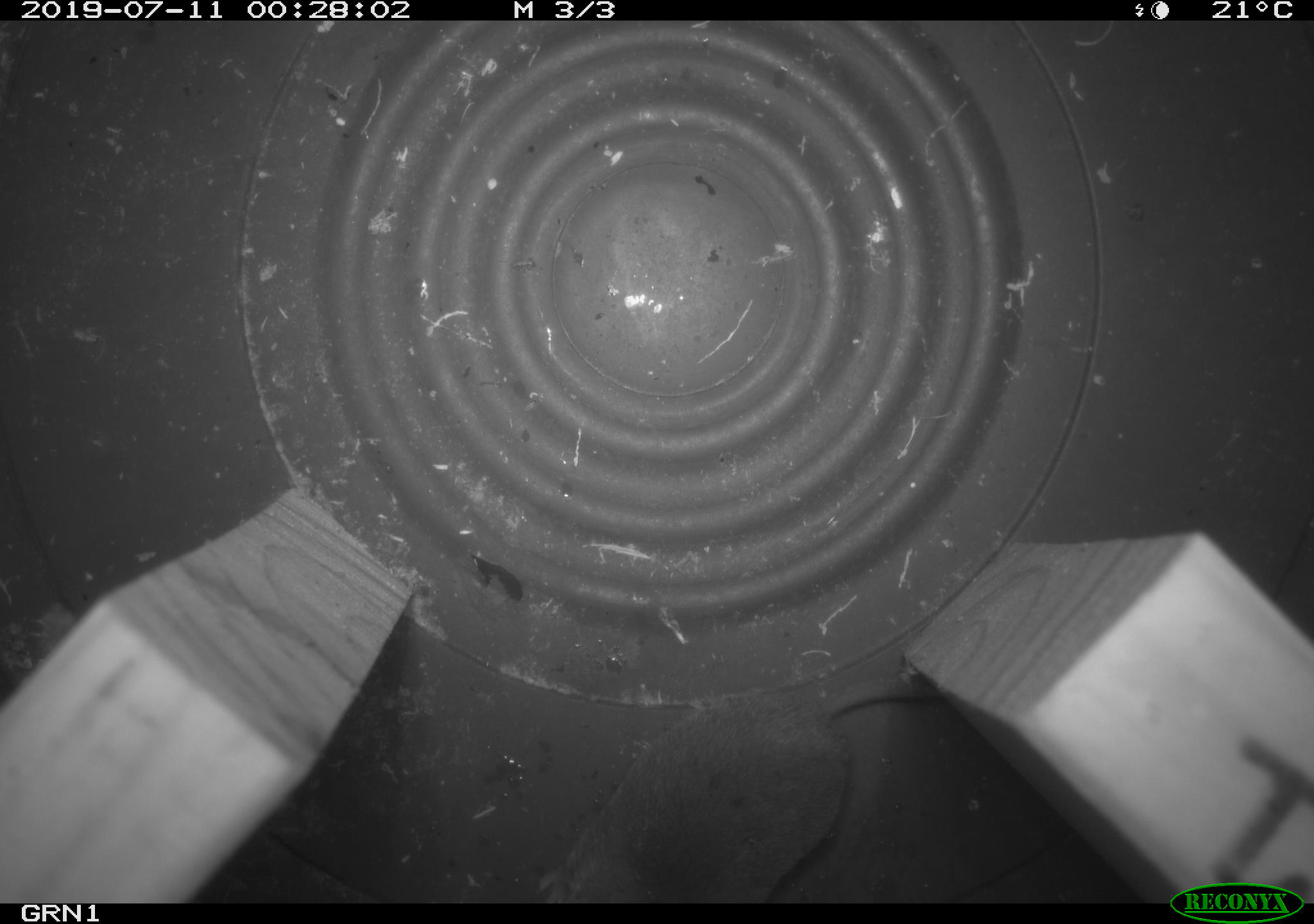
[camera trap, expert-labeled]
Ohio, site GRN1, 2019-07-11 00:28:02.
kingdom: Animalia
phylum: Chordata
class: Mammalia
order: Eulipotyphla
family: Soricidae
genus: Blarina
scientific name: Blarina brevicauda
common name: northern short-tailed shrew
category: n. short-tailed shrew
N. short-tailed shrew (northern short-tailed shrew) (Blarina brevicauda).